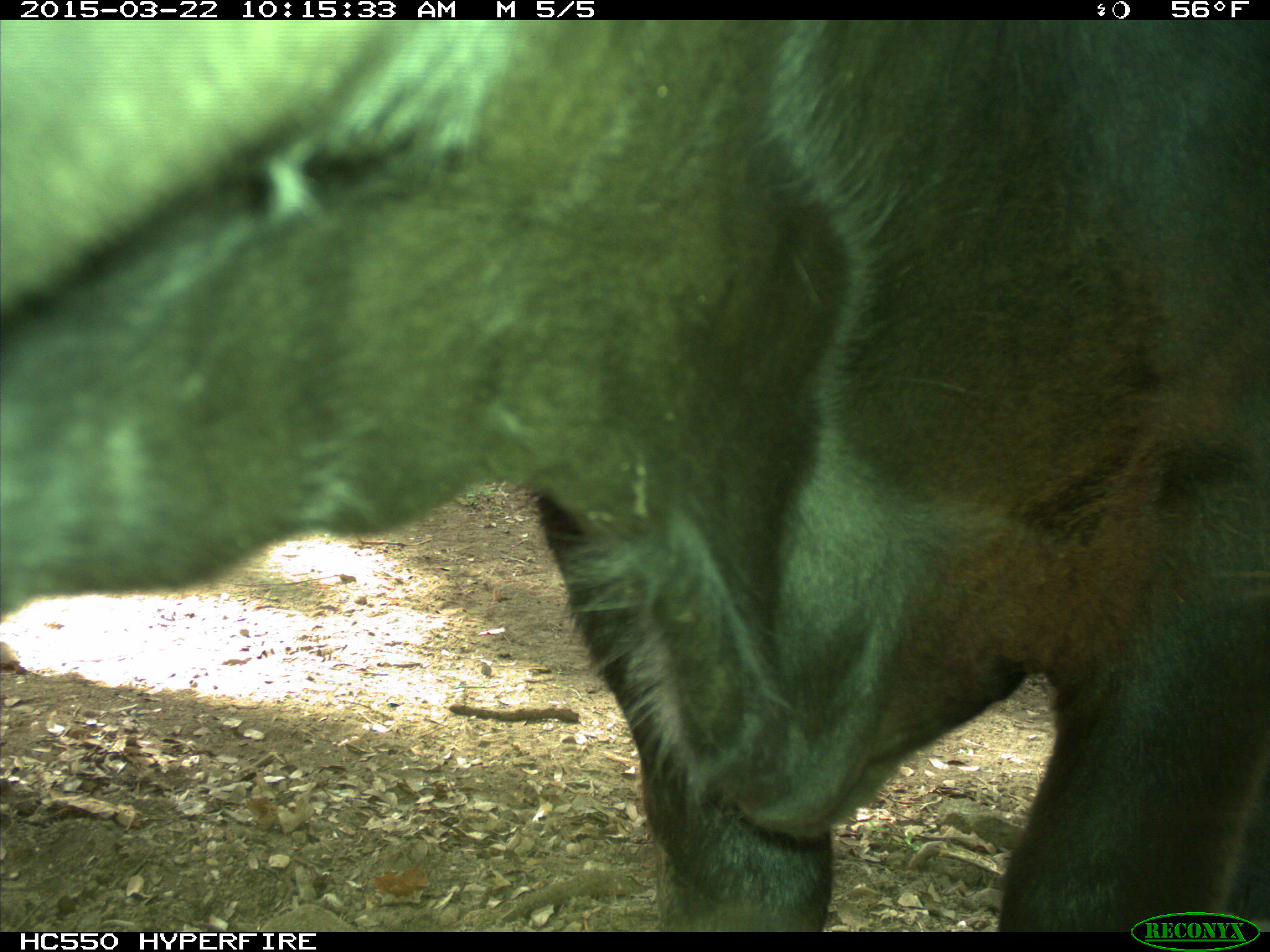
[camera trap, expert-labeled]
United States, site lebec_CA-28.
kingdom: Animalia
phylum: Chordata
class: Mammalia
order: Artiodactyla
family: Bovidae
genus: Bos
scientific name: Bos taurus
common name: domestic cow